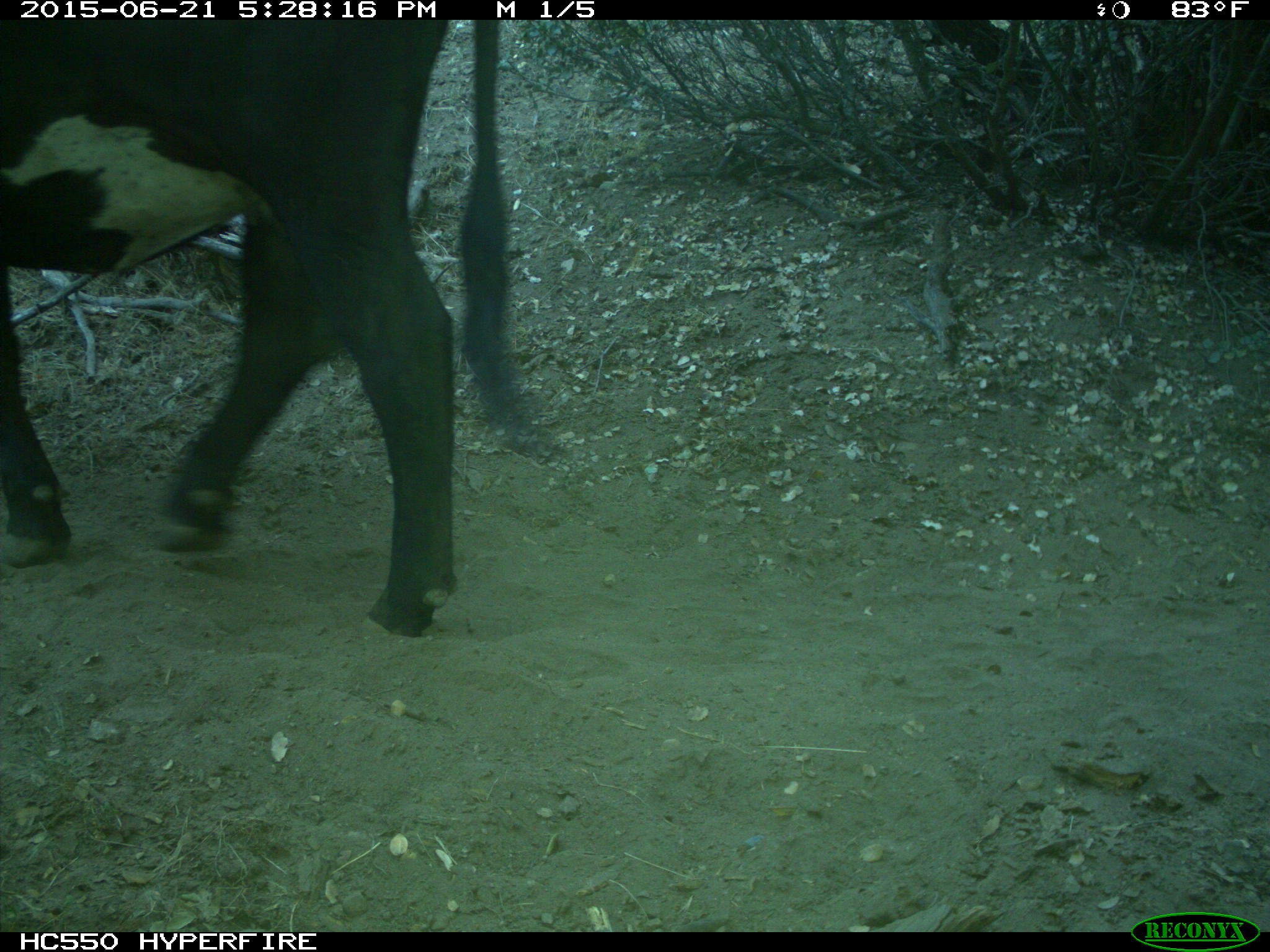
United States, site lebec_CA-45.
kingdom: Animalia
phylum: Chordata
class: Mammalia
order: Artiodactyla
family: Bovidae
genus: Bos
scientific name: Bos taurus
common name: domestic cow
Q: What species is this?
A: Bos taurus (domestic cow).